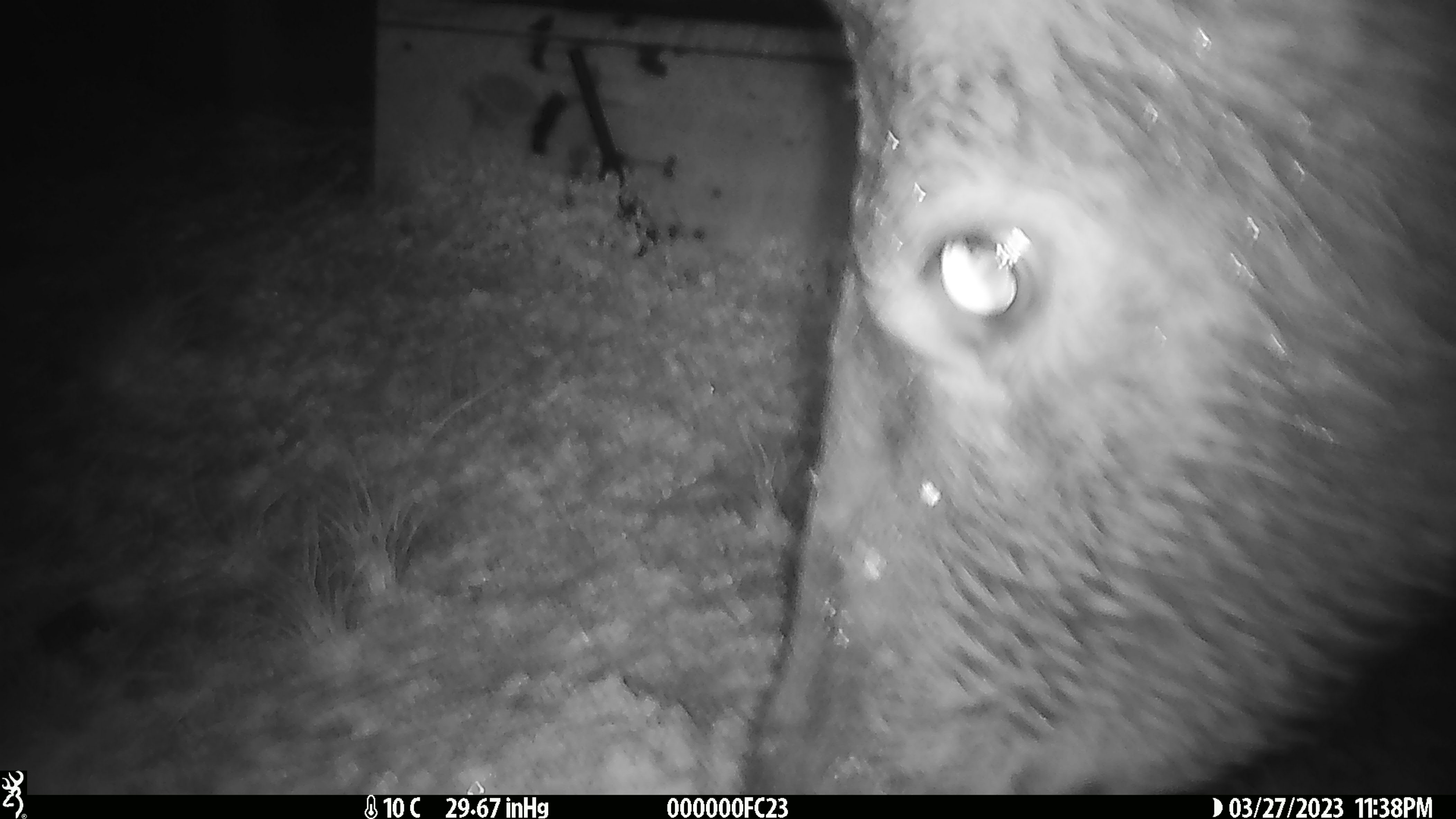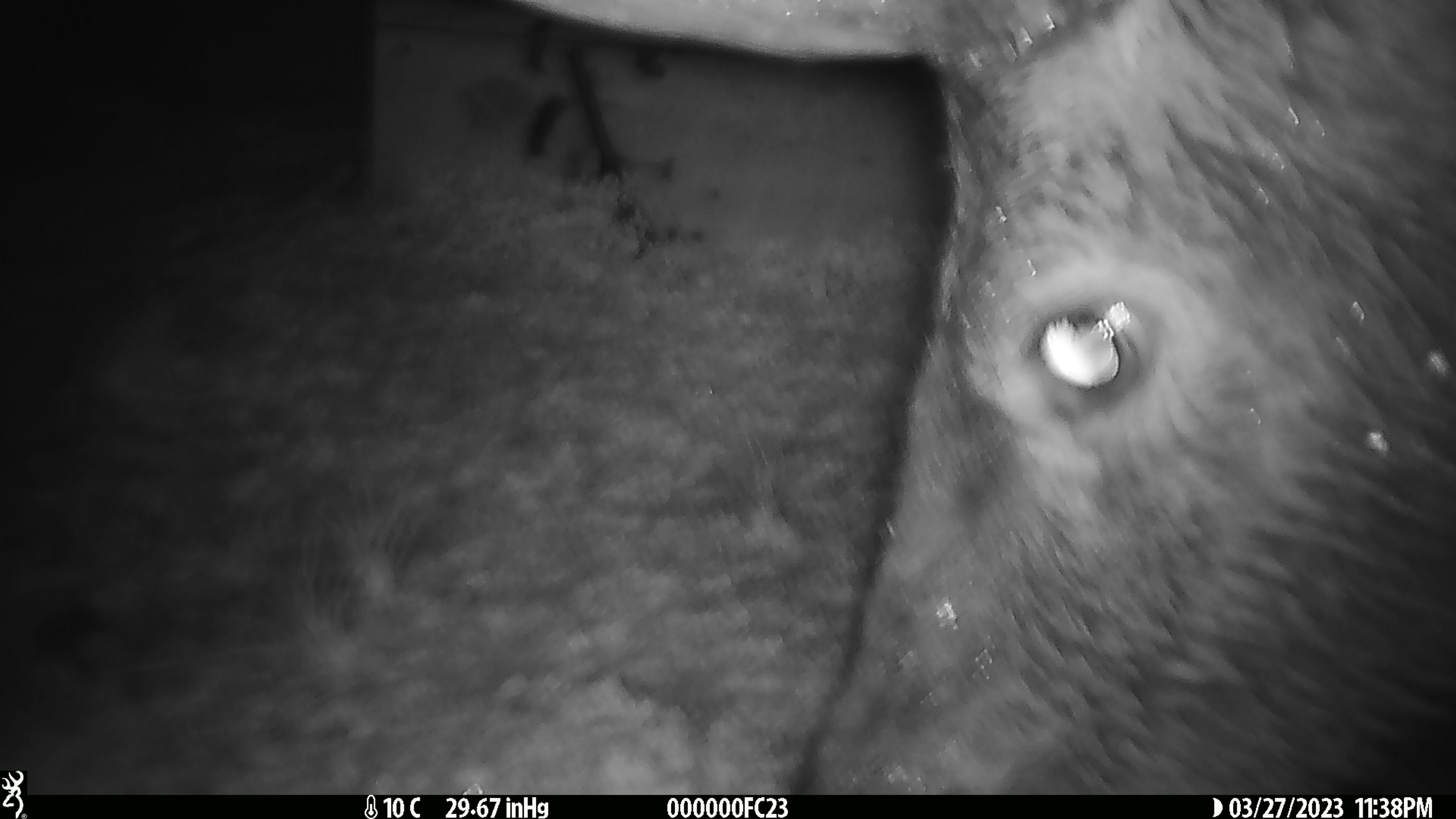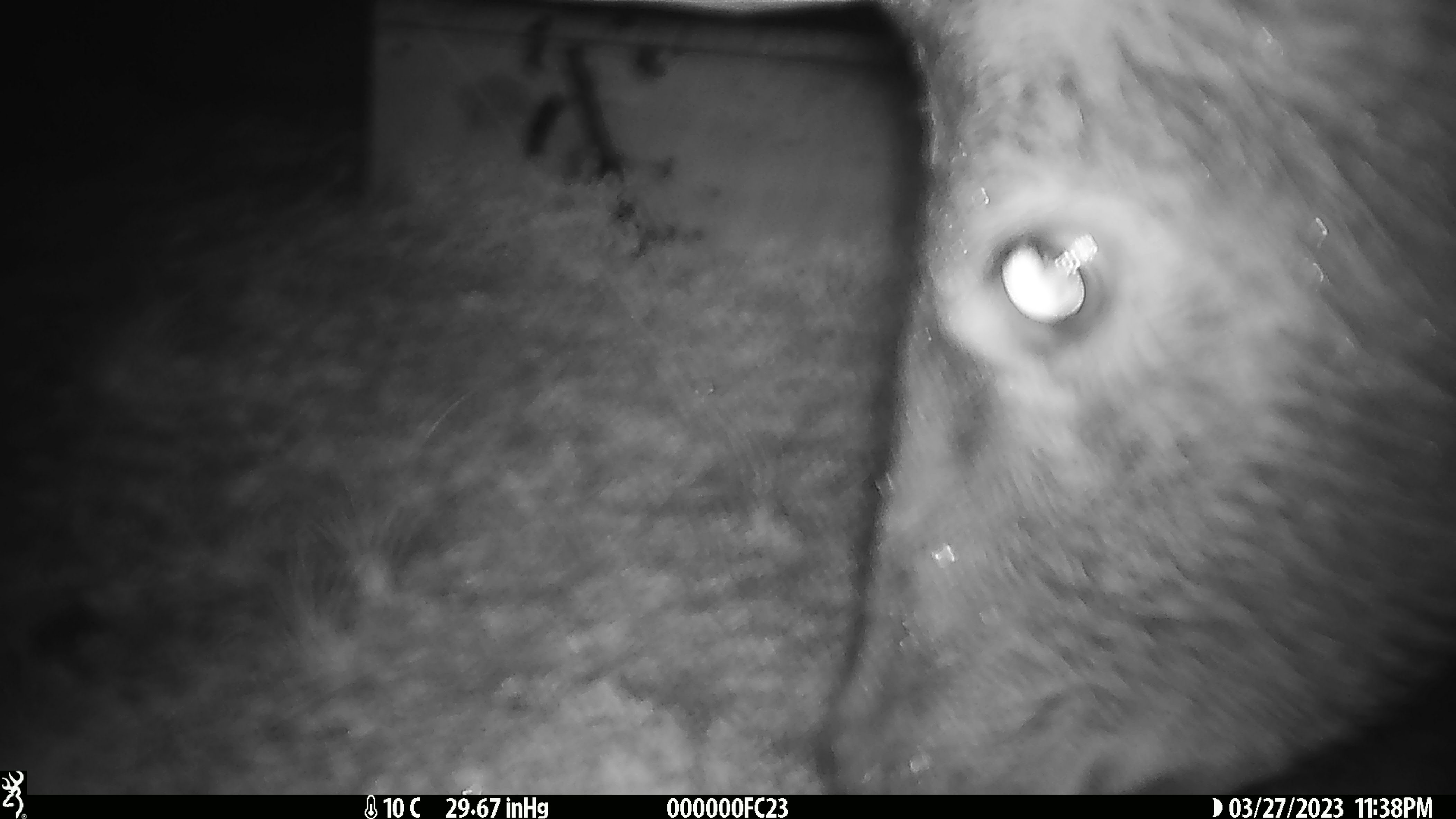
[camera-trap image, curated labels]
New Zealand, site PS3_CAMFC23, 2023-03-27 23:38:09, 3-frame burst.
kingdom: Animalia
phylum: Chordata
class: Mammalia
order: Artiodactyla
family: Cervidae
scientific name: Cervidae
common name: deer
Deer (Cervidae).